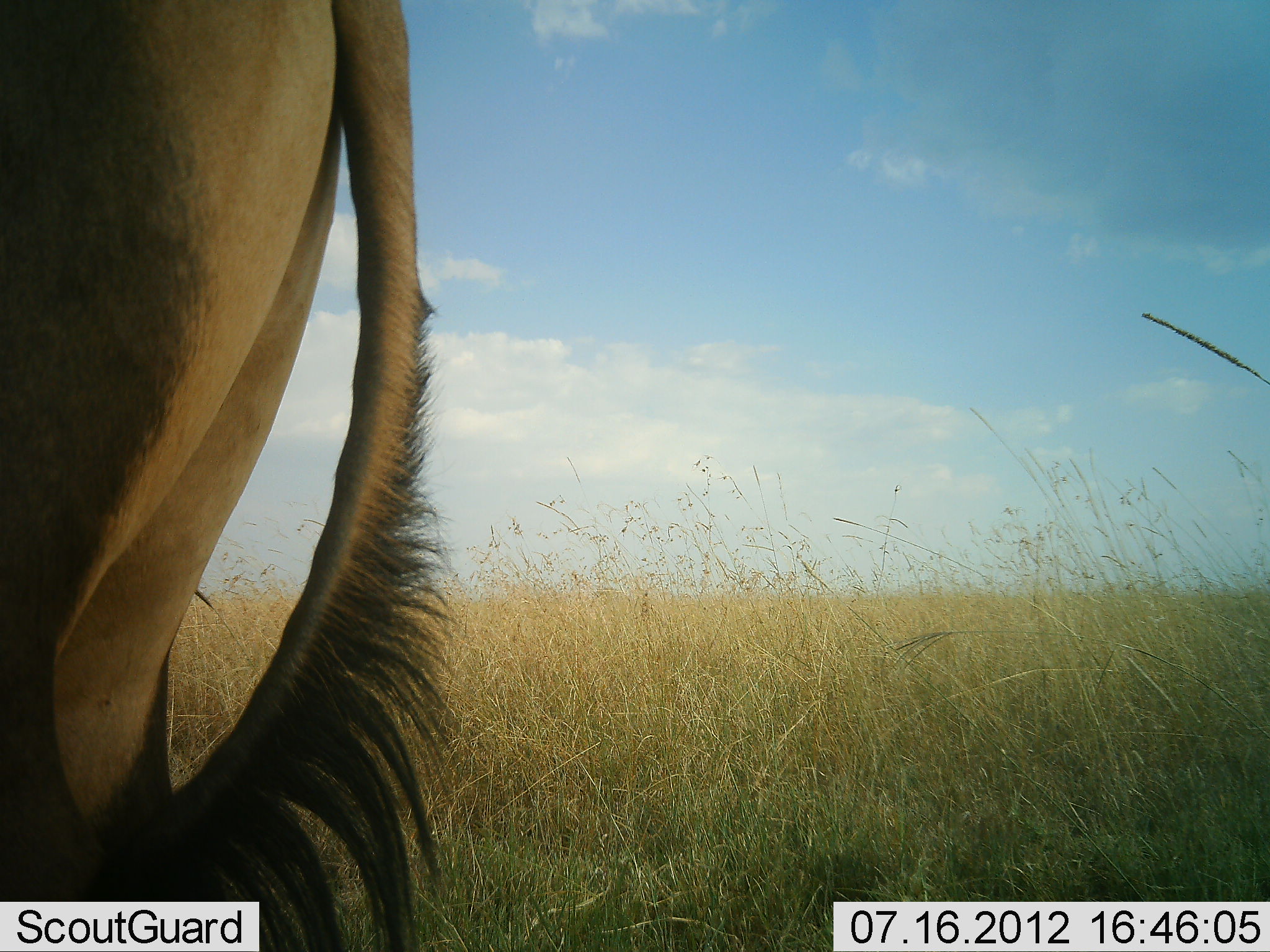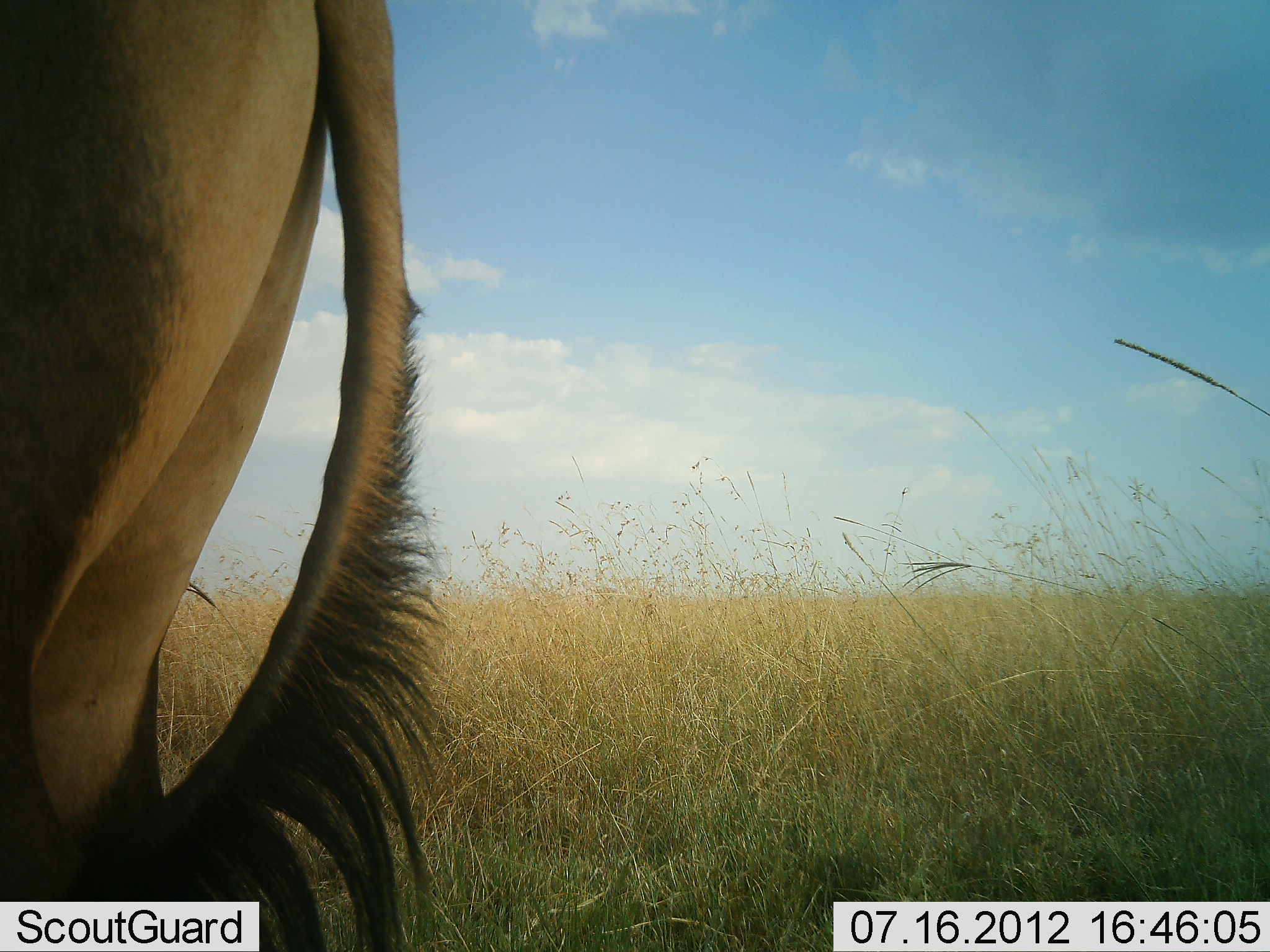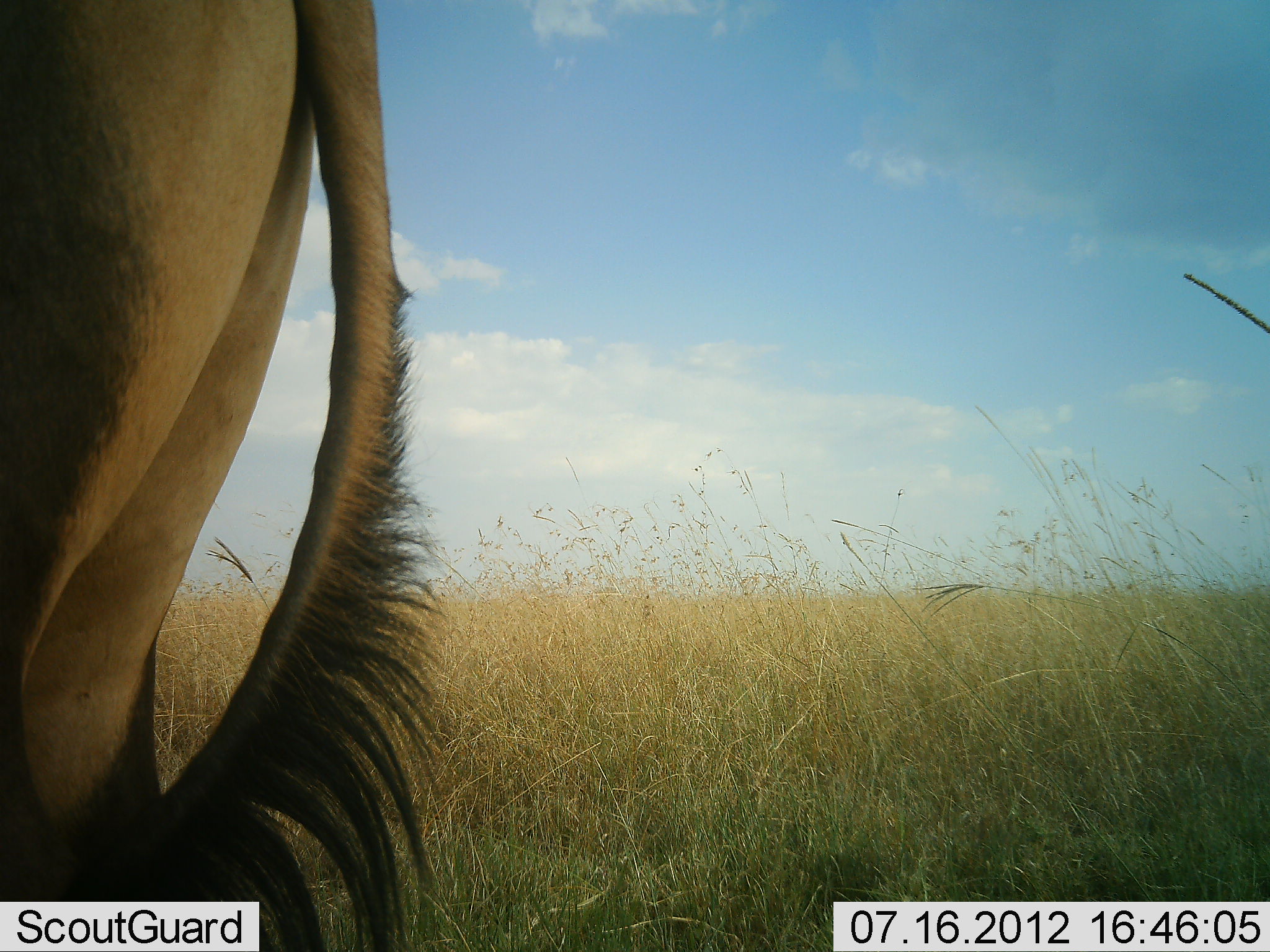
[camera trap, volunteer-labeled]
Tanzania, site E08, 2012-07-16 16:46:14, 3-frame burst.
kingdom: Animalia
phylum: Chordata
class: Mammalia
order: Artiodactyla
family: Bovidae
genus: Connochaetes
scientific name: Connochaetes taurinus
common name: blue wildebeest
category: wildebeest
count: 1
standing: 90%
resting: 0%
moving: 0%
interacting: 10%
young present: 0%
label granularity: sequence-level